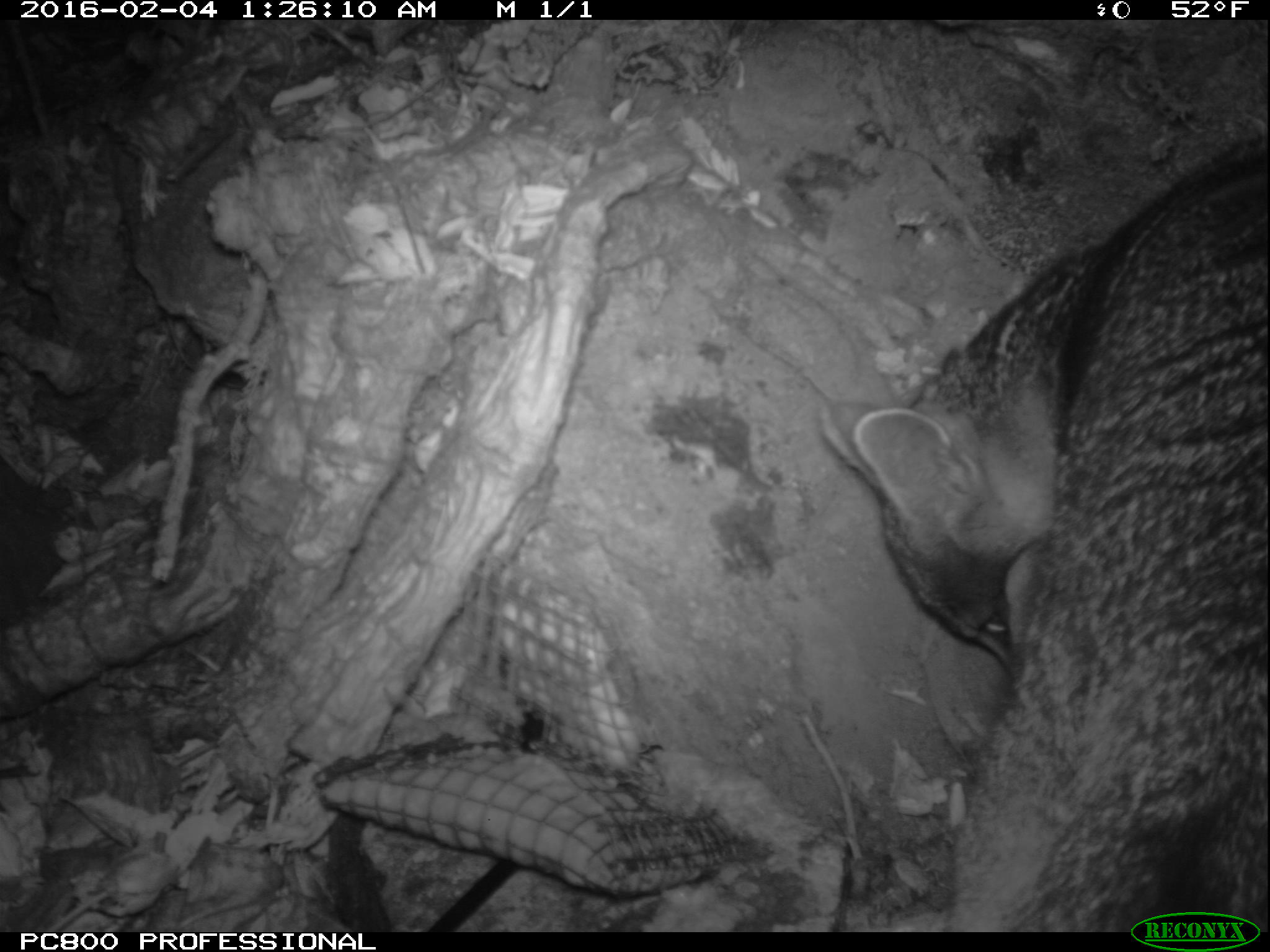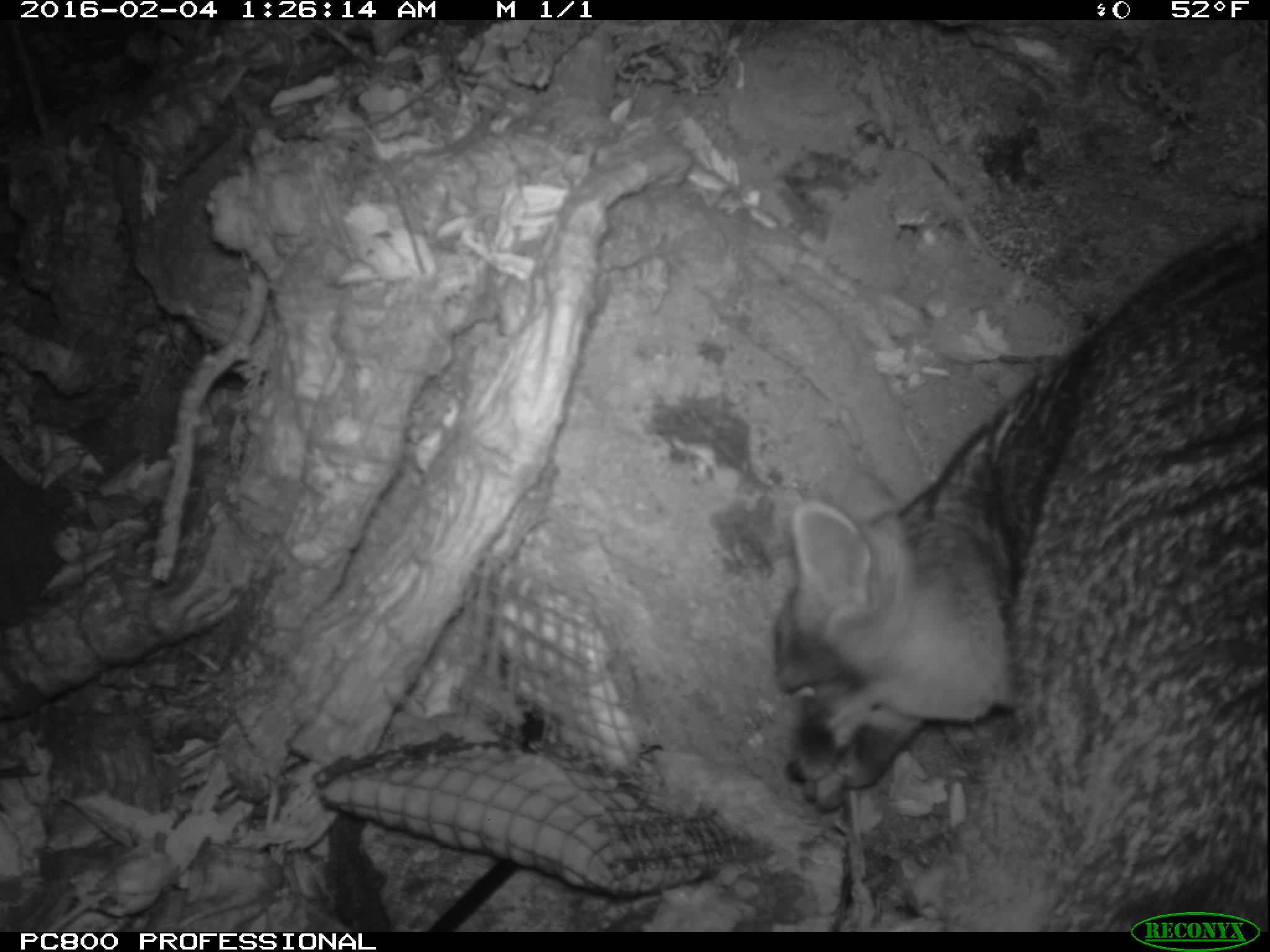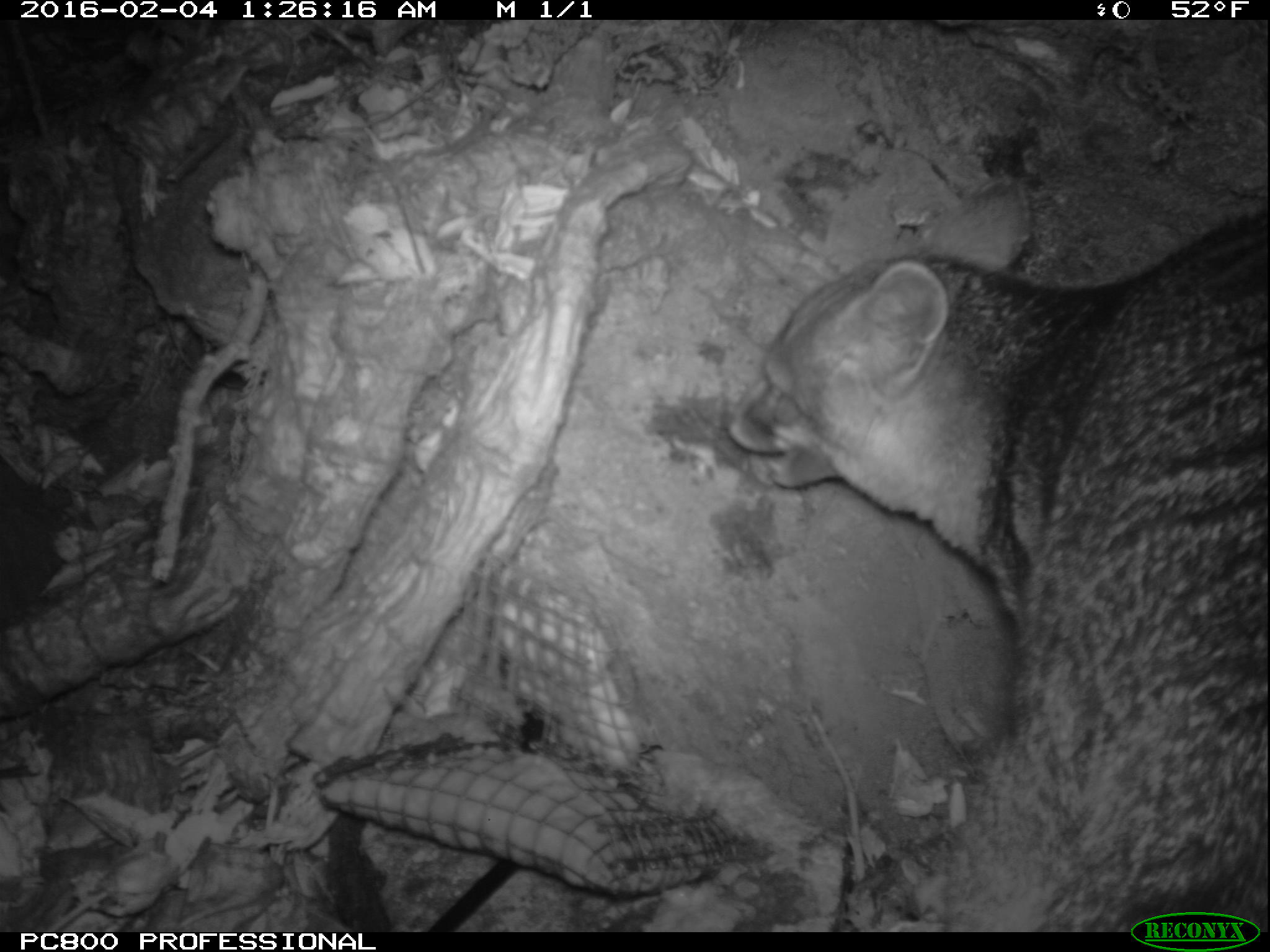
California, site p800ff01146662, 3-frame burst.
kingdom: Animalia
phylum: Chordata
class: Mammalia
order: Carnivora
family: Canidae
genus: Urocyon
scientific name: Urocyon littoralis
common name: island fox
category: fox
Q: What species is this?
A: Fox (island fox) (Urocyon littoralis).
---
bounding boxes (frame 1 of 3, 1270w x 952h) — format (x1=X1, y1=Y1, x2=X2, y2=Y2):
fox: (x1=819, y1=133, x2=1269, y2=933)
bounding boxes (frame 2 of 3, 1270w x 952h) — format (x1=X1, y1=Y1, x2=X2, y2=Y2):
fox: (x1=773, y1=221, x2=1268, y2=932)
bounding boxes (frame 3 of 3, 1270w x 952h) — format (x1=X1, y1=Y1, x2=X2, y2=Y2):
fox: (x1=723, y1=206, x2=1269, y2=932)